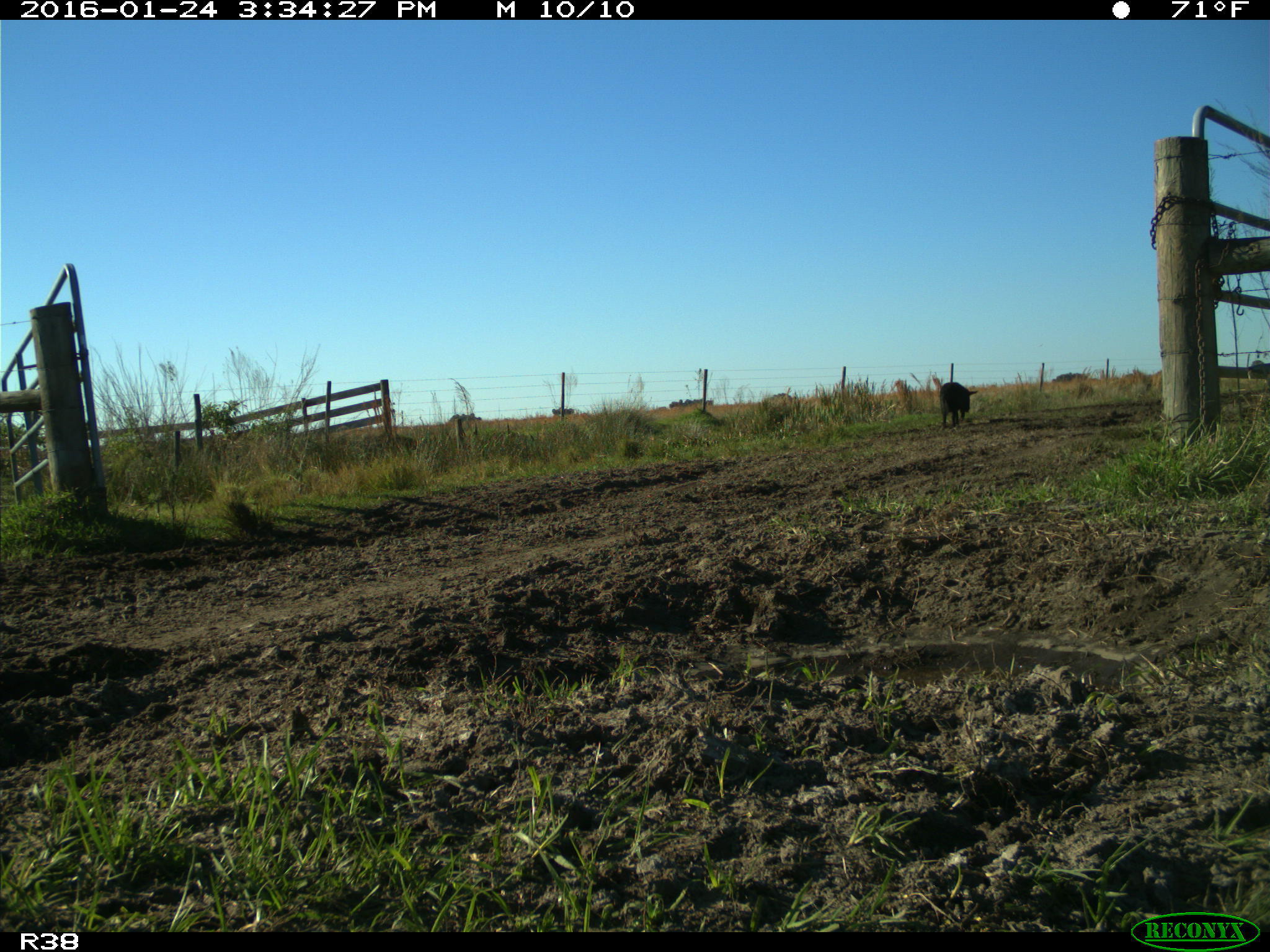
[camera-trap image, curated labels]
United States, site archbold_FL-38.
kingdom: Animalia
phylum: Chordata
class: Mammalia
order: Artiodactyla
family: Suidae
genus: Sus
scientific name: Sus scrofa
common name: wild boar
Sus scrofa (wild boar).